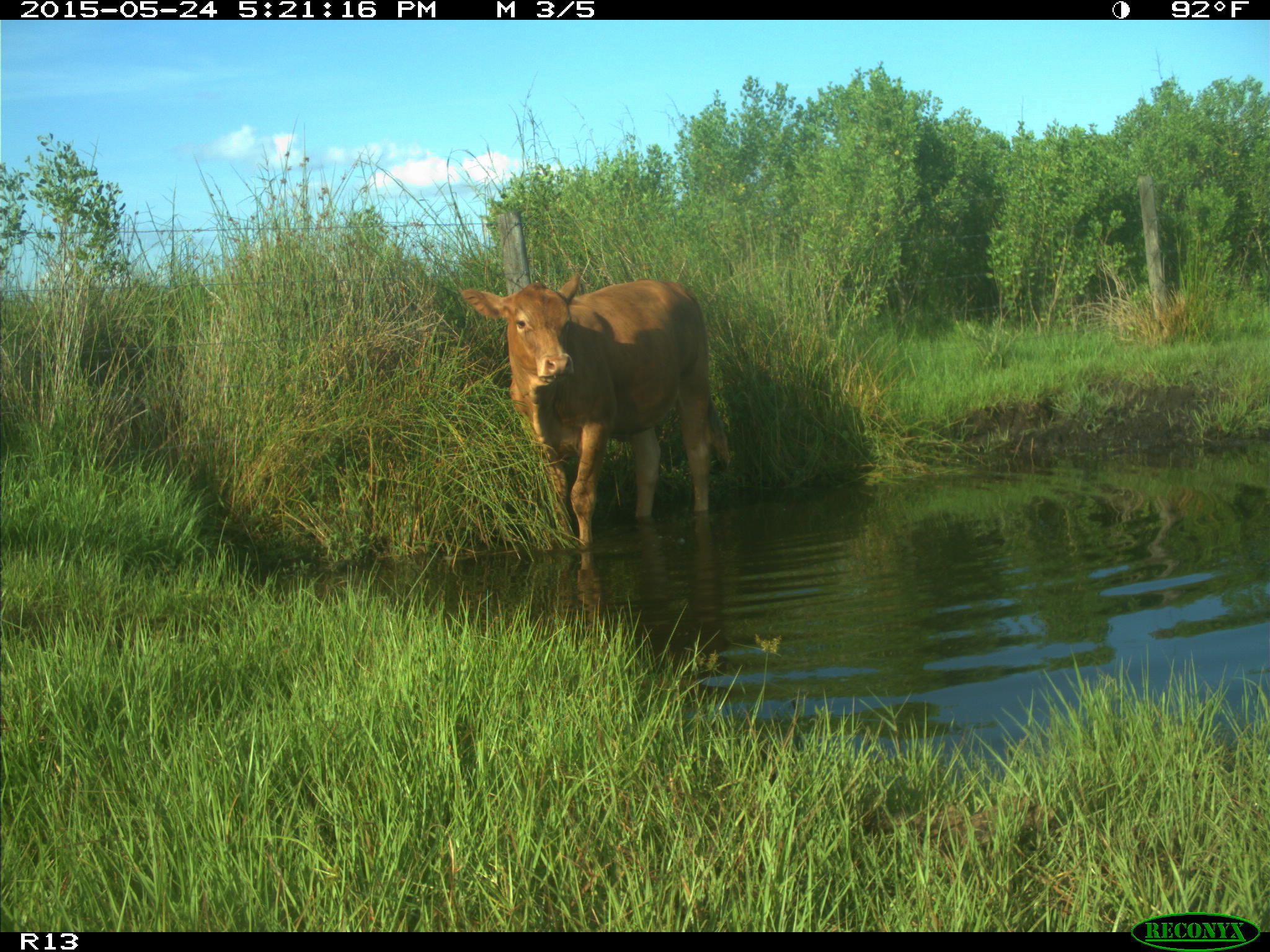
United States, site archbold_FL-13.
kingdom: Animalia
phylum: Chordata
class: Mammalia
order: Artiodactyla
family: Bovidae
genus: Bos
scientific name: Bos taurus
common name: domestic cow